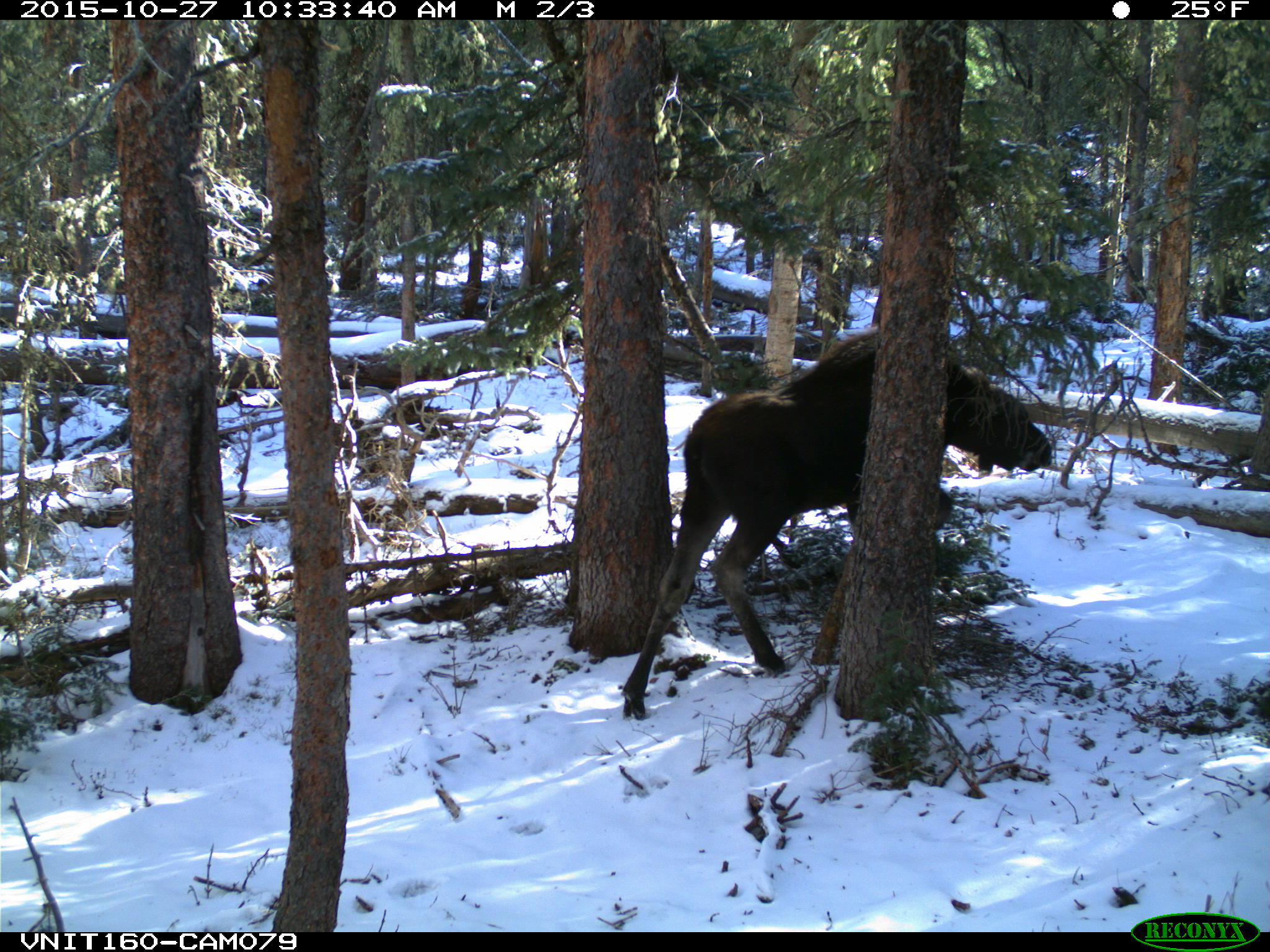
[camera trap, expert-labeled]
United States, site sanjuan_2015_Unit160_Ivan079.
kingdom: Animalia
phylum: Chordata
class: Mammalia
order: Artiodactyla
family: Cervidae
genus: Alces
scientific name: Alces alces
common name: moose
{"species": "Alces alces (moose)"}